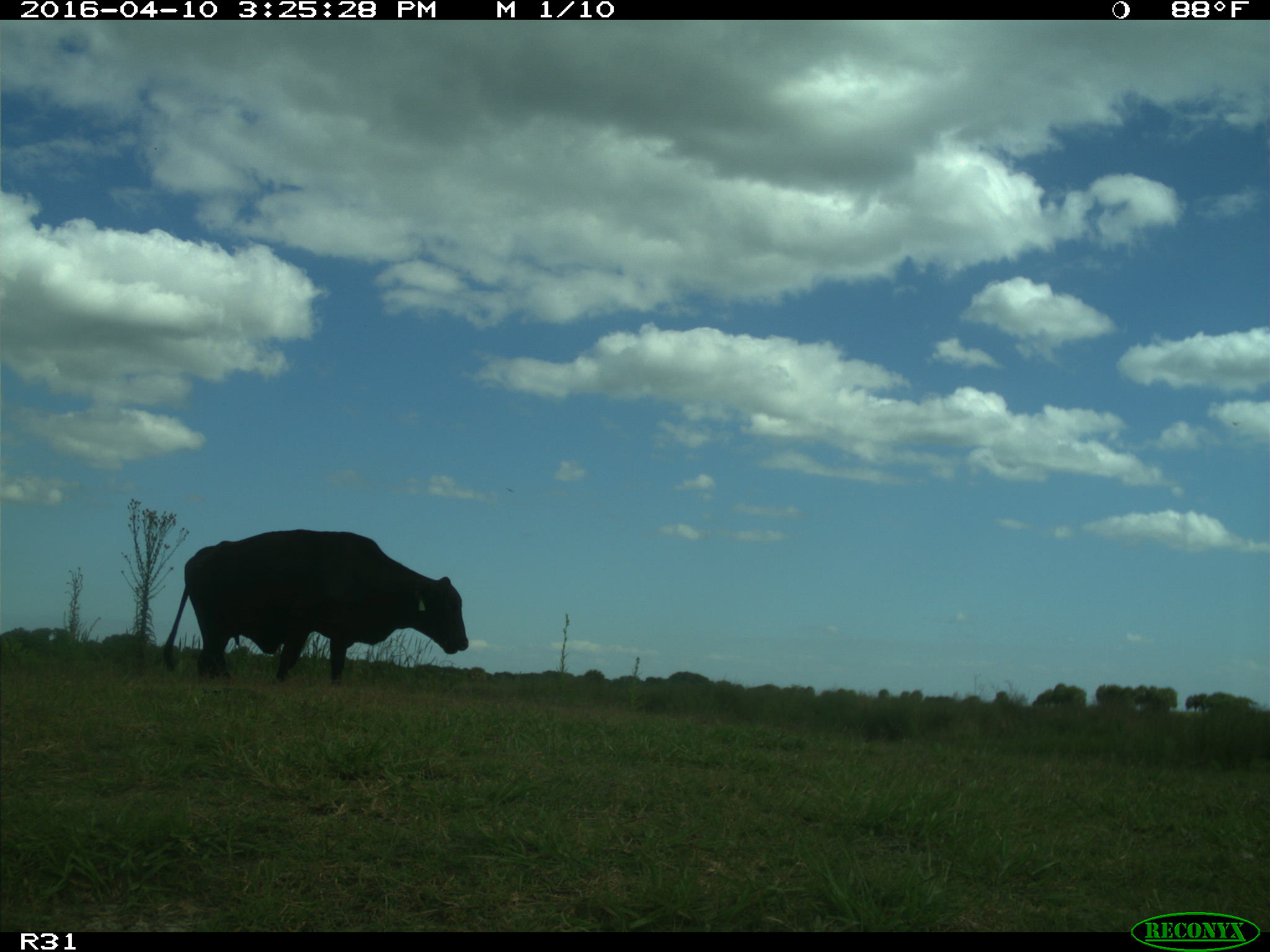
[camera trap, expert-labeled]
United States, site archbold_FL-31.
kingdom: Animalia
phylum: Chordata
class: Mammalia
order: Artiodactyla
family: Bovidae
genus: Bos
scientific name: Bos taurus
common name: domestic cow